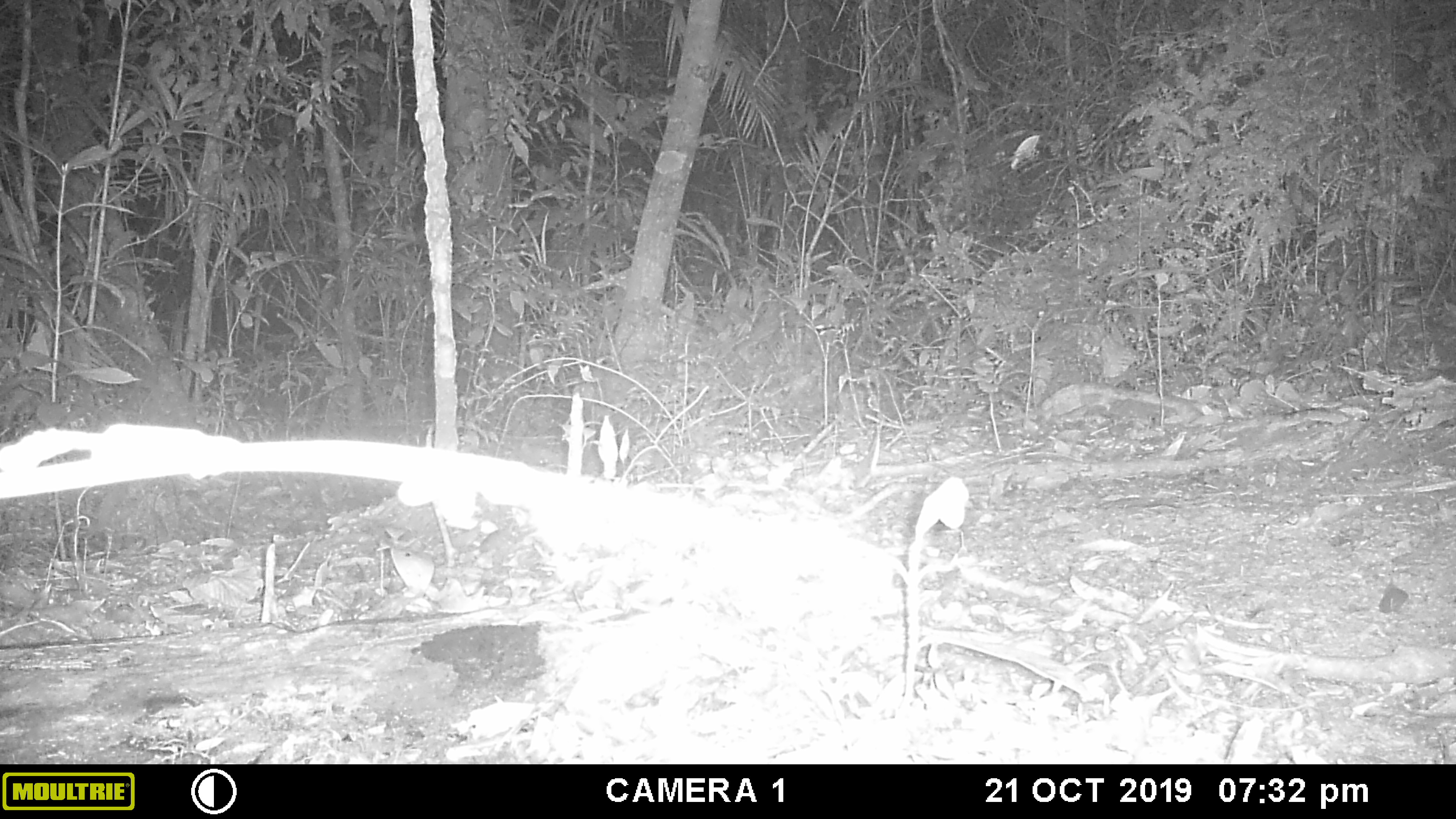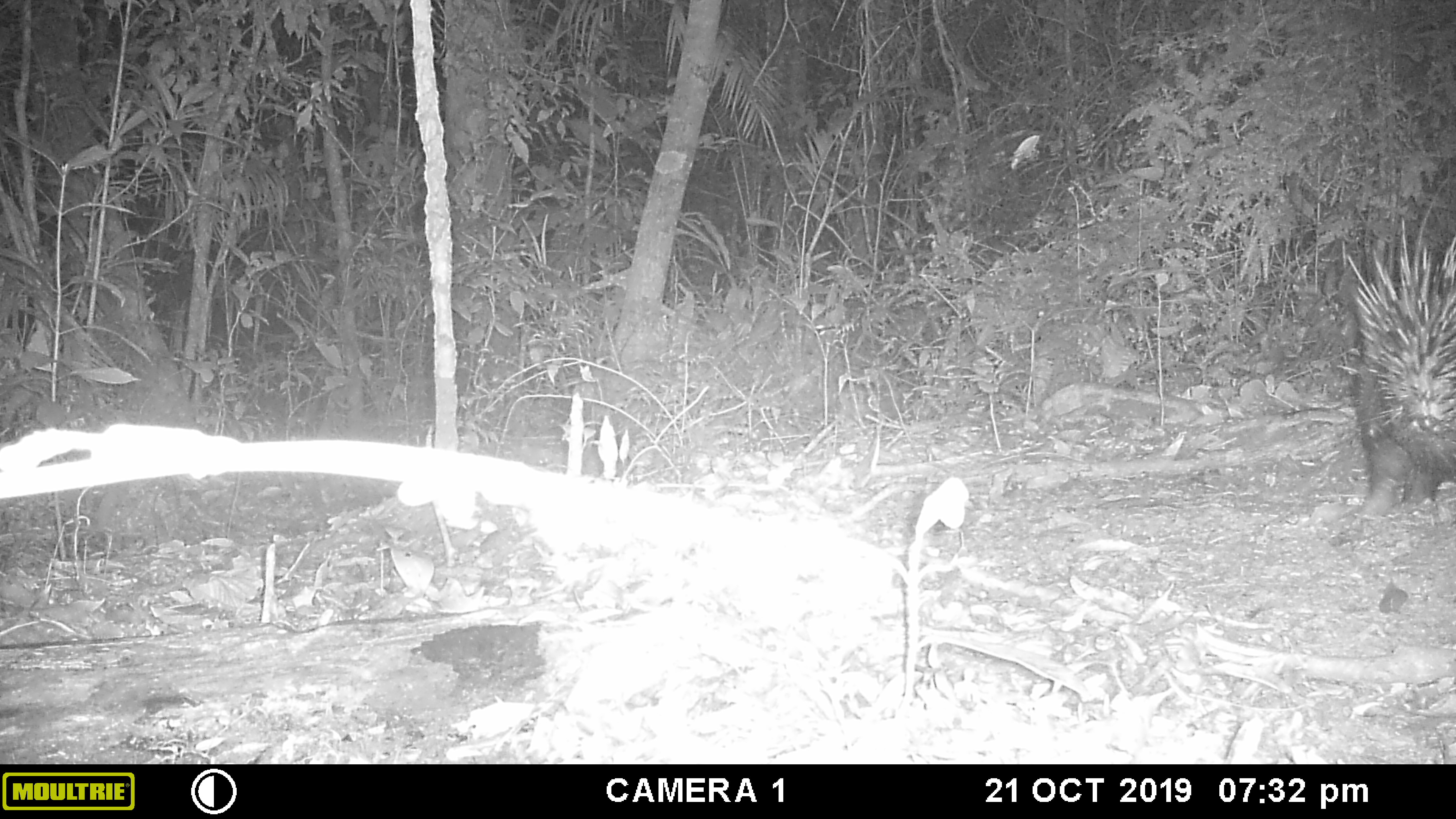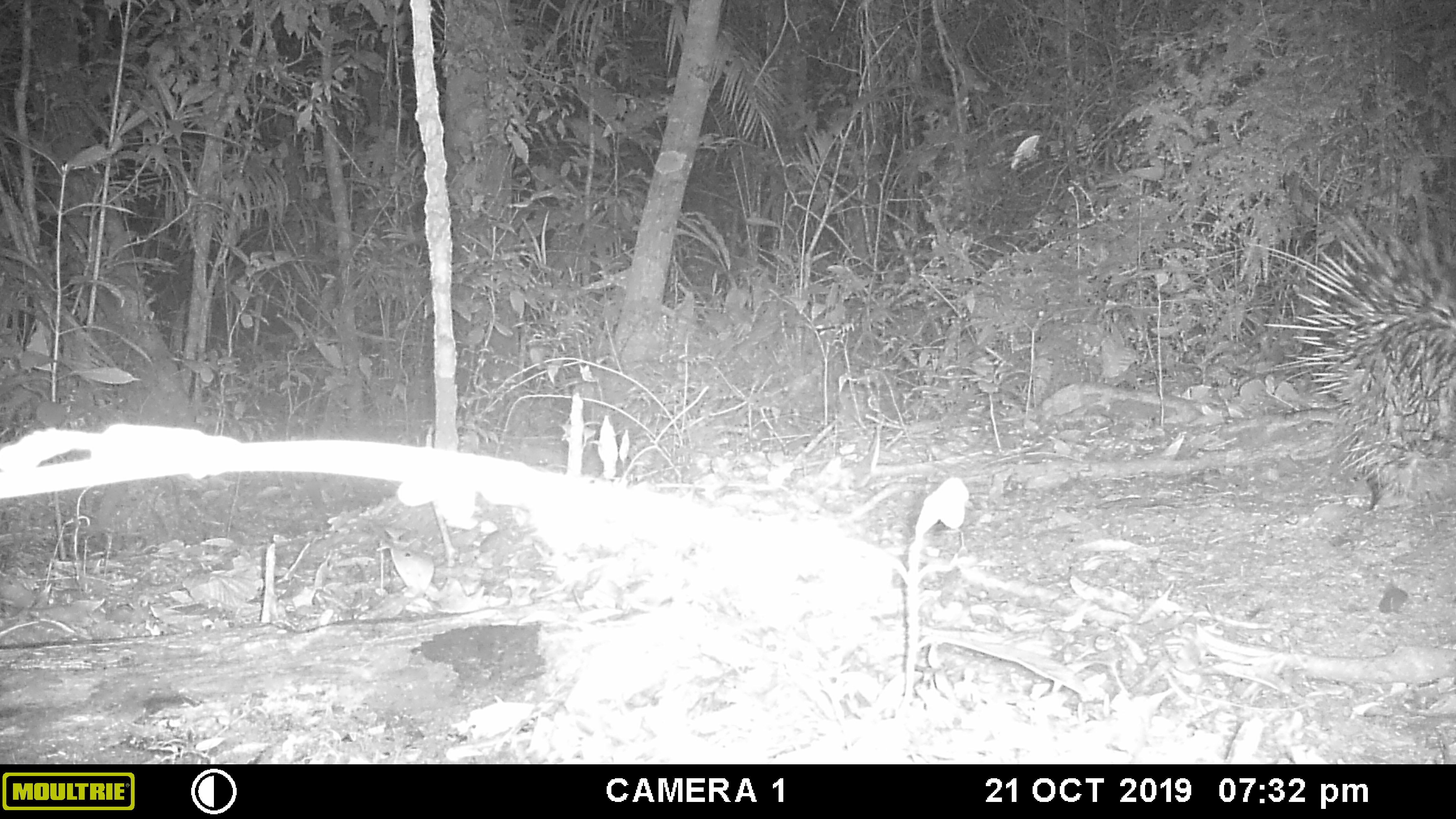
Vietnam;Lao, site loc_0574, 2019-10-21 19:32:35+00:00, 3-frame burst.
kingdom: Animalia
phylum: Chordata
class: Mammalia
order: Rodentia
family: Hystricidae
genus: Hystrix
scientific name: Hystrix brachyura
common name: malayan porcupine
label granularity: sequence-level